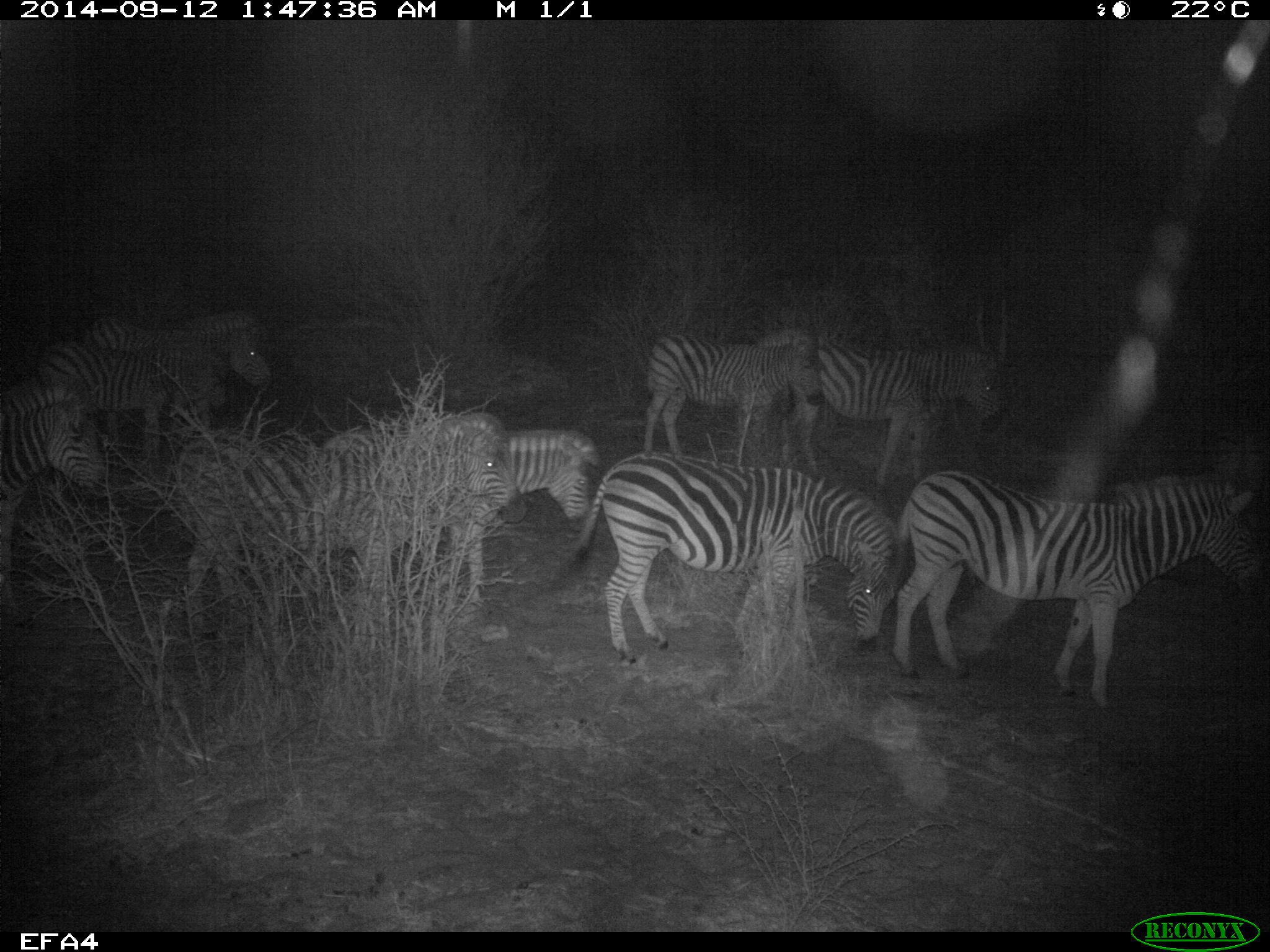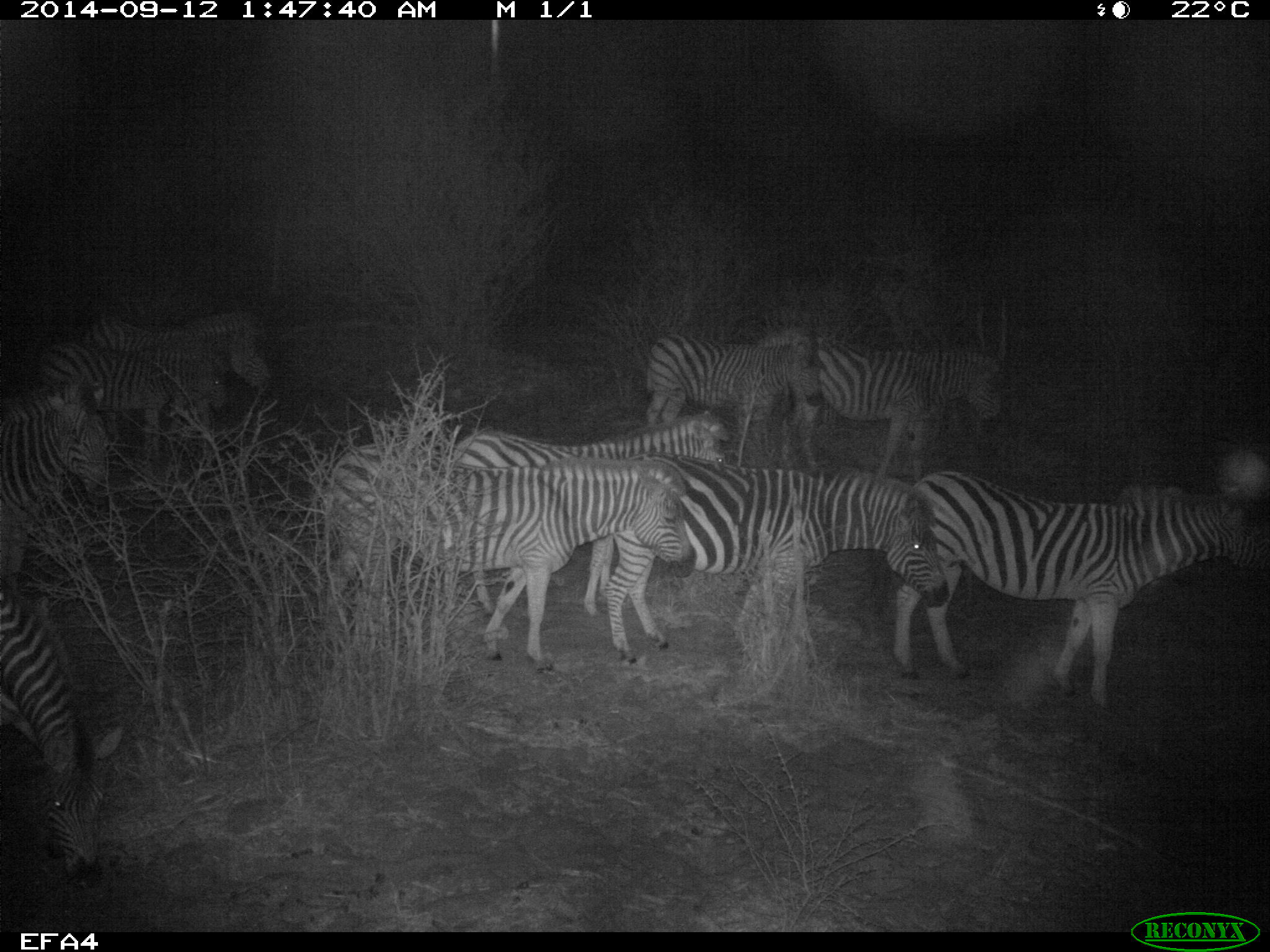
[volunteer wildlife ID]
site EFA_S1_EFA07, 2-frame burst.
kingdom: Animalia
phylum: Chordata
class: Mammalia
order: Perissodactyla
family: Equidae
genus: Equus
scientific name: Equus quagga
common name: plains zebra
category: zebraplains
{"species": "zebraplains (plains zebra) (Equus quagga)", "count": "9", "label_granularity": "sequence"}